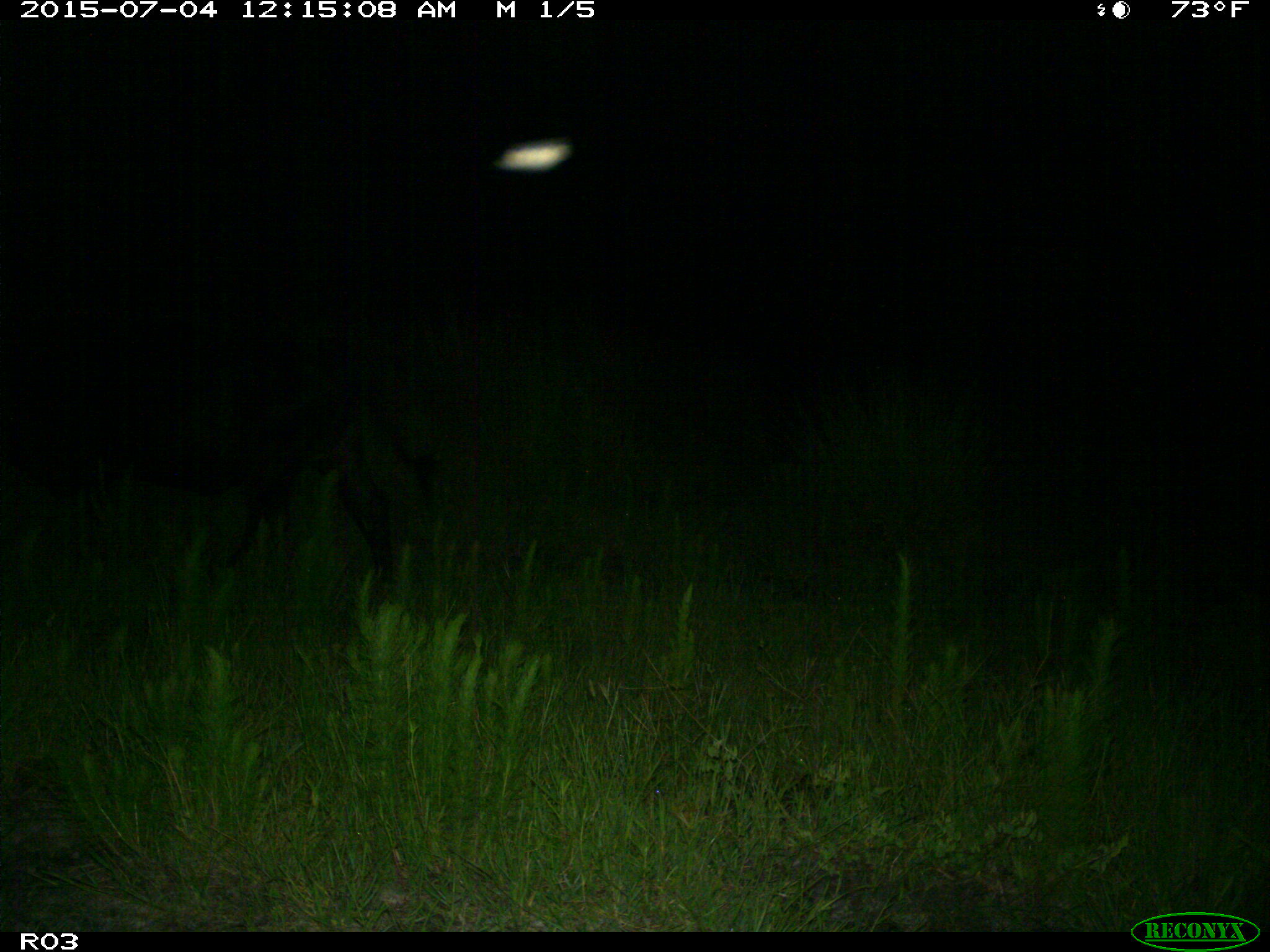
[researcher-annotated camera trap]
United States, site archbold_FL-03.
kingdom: Animalia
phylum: Chordata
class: Mammalia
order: Artiodactyla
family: Bovidae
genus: Bos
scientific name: Bos taurus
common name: domestic cow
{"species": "Bos taurus (domestic cow)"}